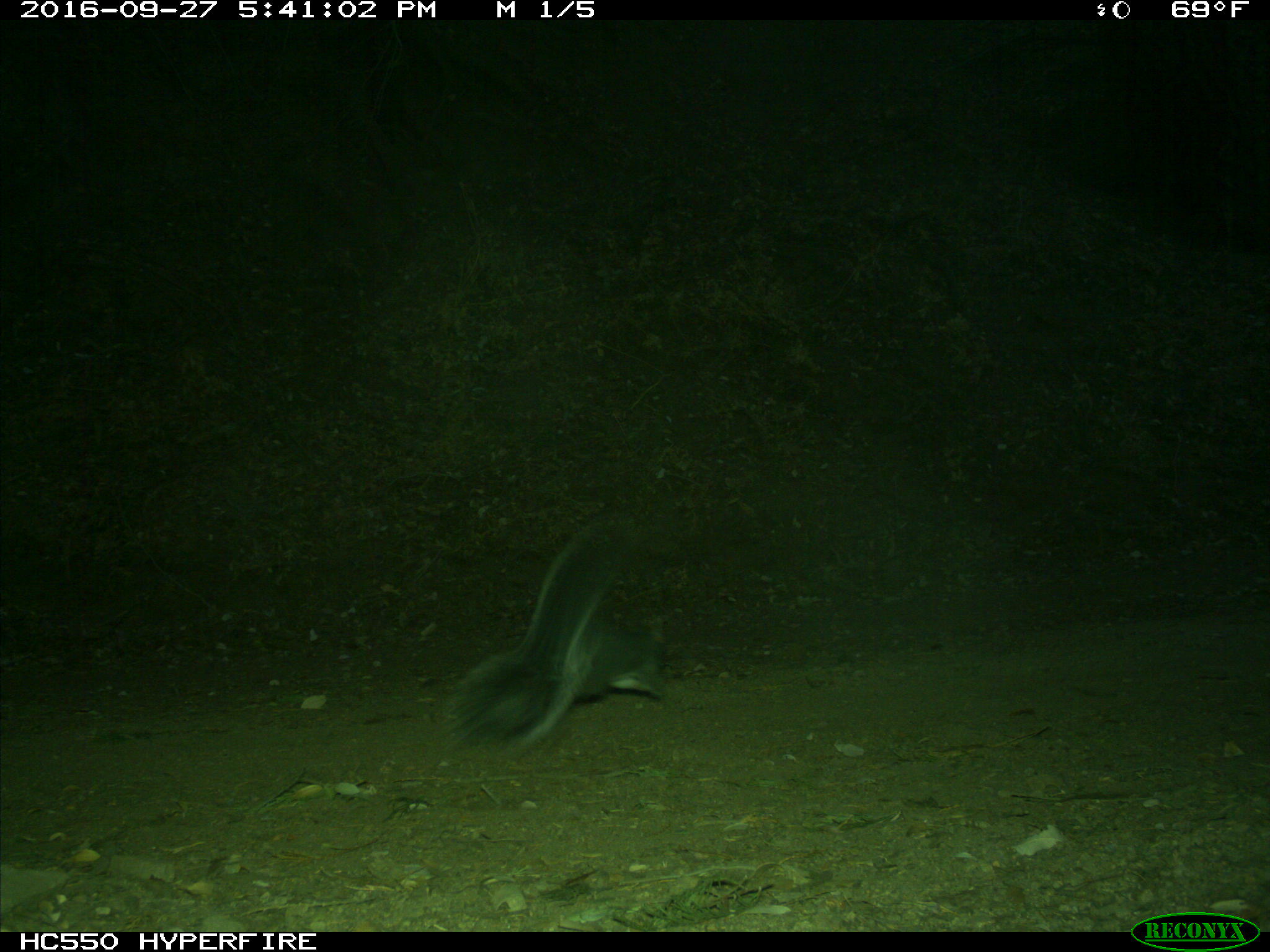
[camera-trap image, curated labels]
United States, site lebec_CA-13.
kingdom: Animalia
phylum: Chordata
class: Mammalia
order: Rodentia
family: Sciuridae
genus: Sciurus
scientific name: Sciurus carolinensis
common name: eastern gray squirrel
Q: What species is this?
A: Sciurus carolinensis (eastern gray squirrel).